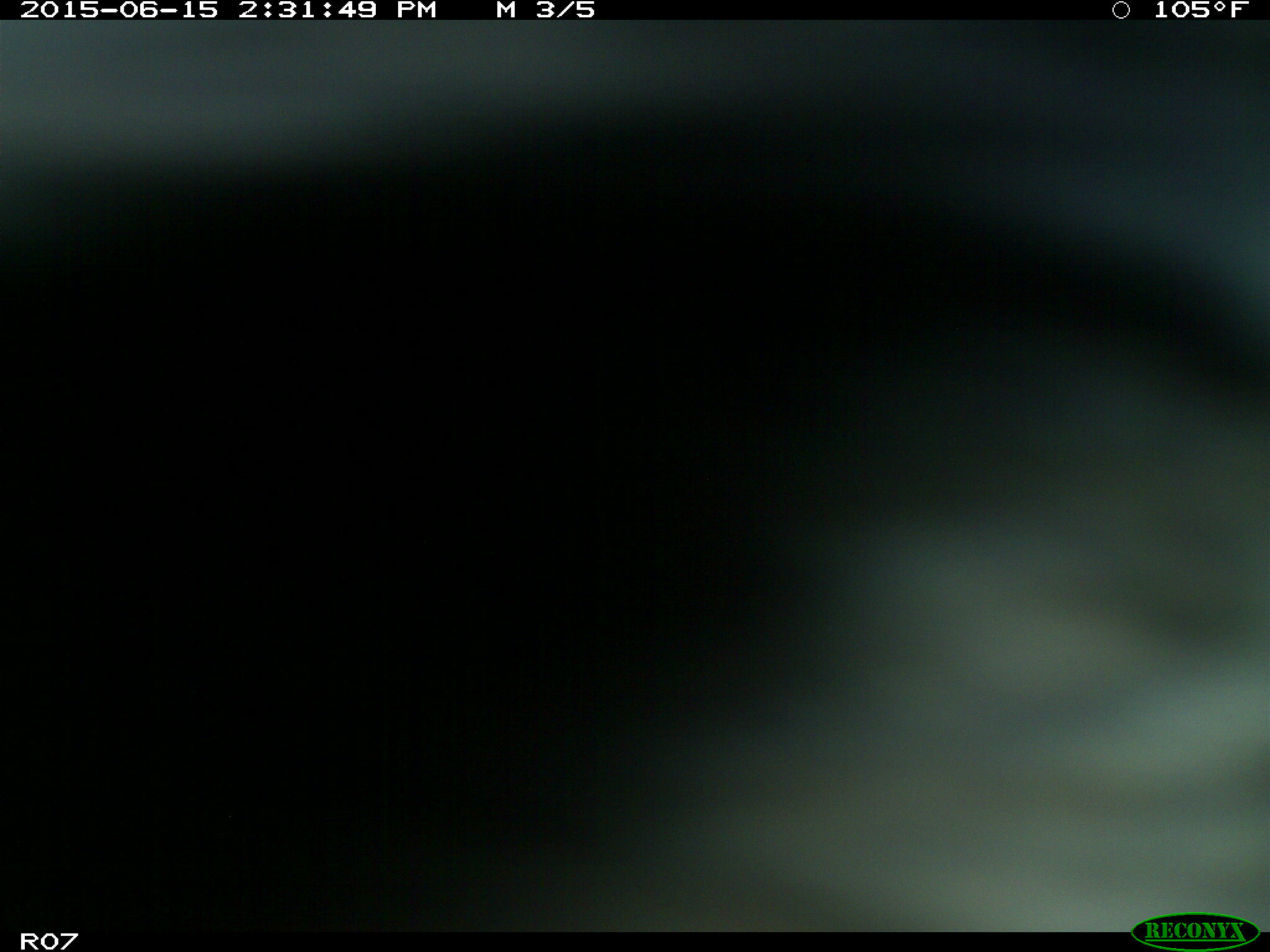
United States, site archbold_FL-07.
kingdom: Animalia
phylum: Chordata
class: Mammalia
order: Artiodactyla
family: Bovidae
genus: Bos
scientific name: Bos taurus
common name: domestic cow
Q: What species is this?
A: Bos taurus (domestic cow).